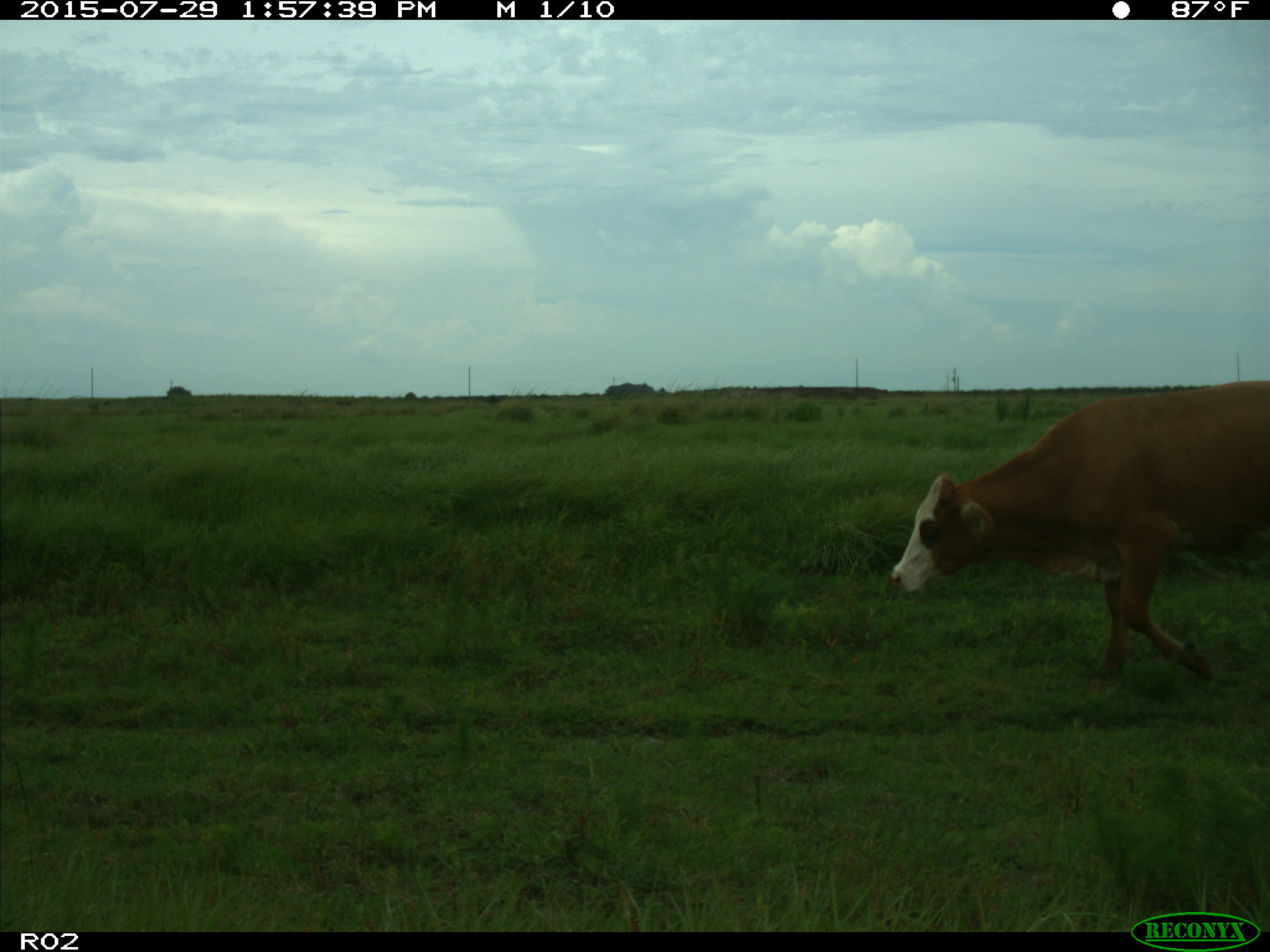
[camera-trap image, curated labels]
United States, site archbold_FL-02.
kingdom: Animalia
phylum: Chordata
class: Mammalia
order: Artiodactyla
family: Bovidae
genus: Bos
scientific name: Bos taurus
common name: domestic cow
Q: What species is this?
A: Bos taurus (domestic cow).